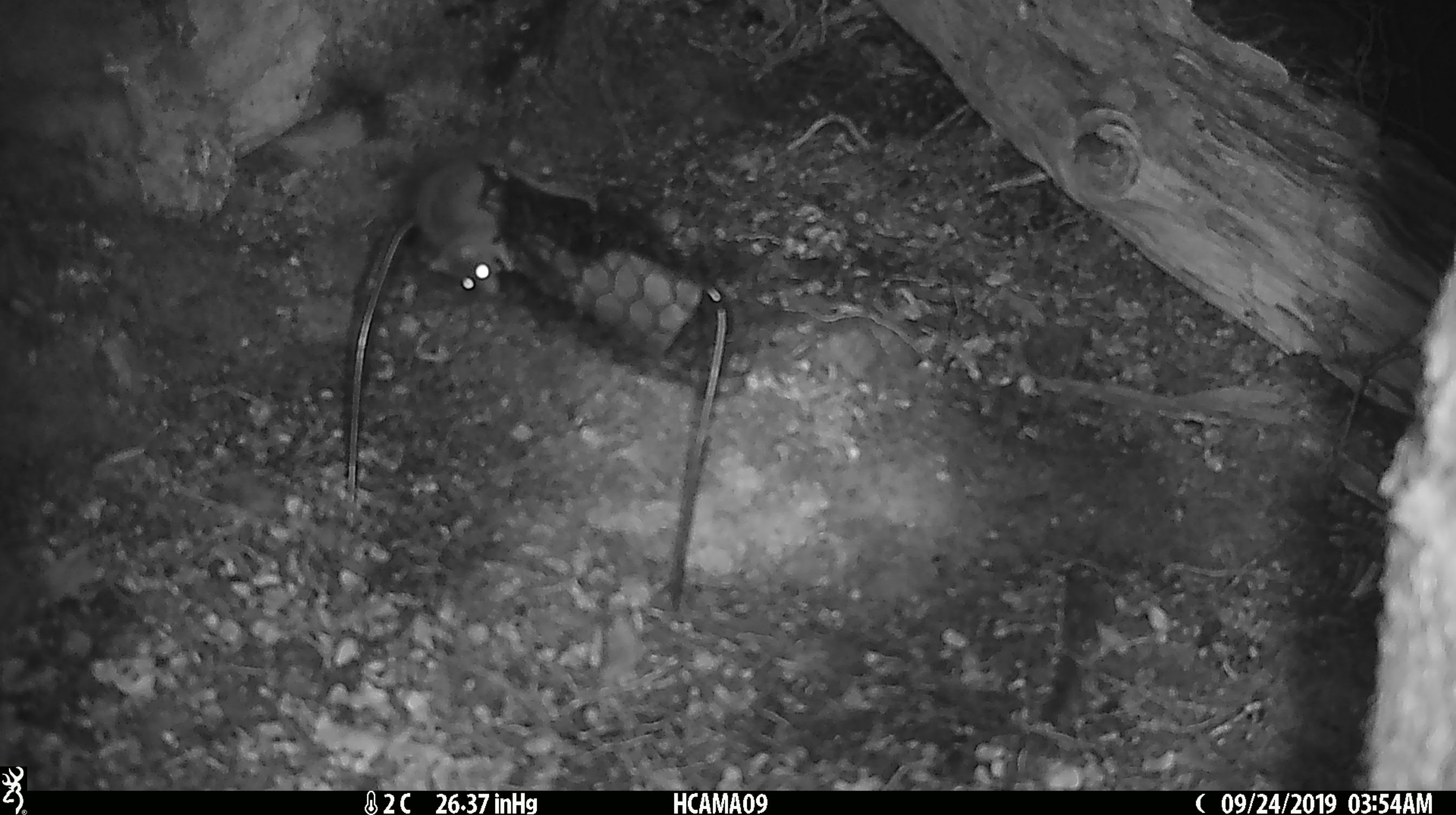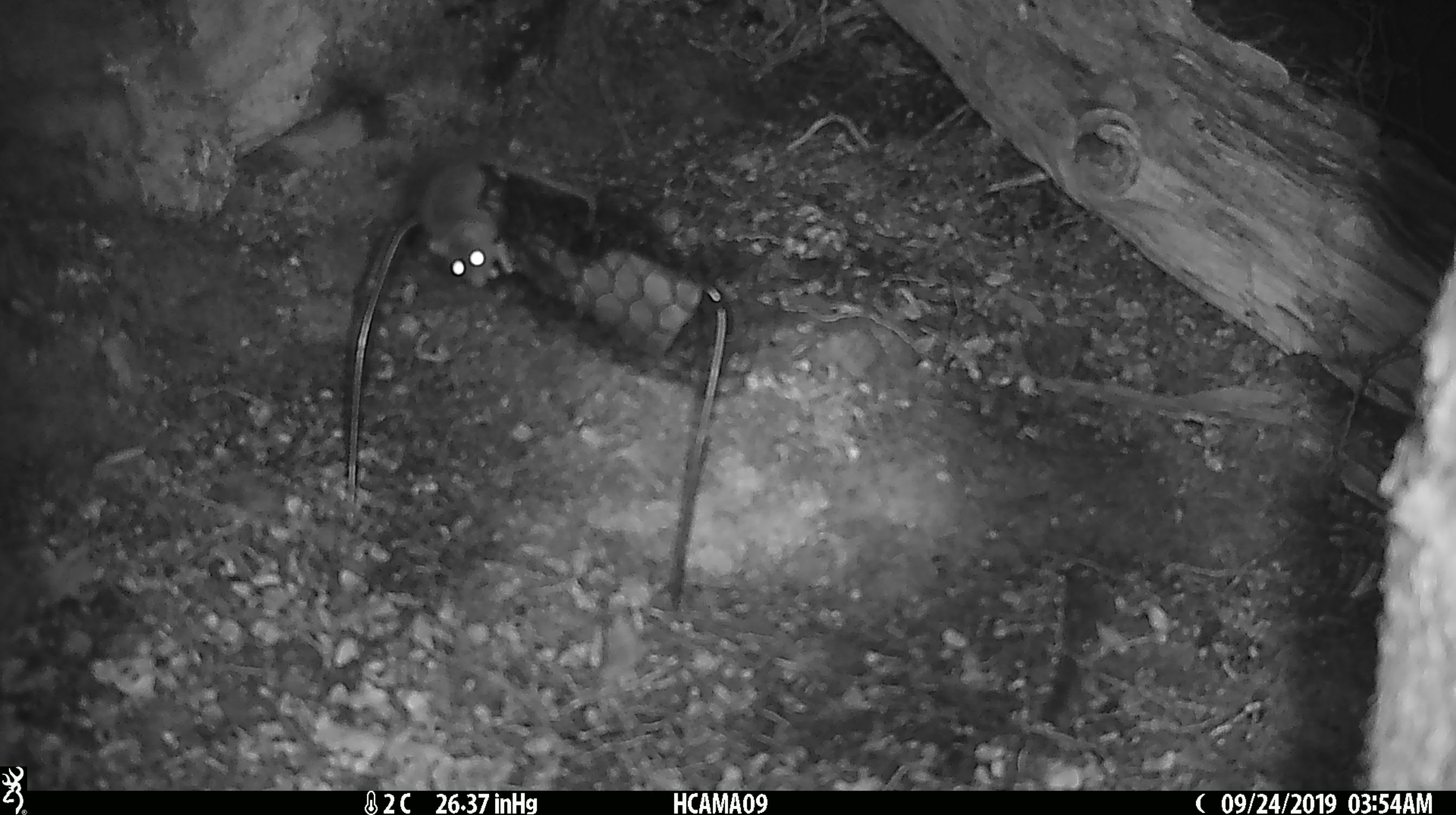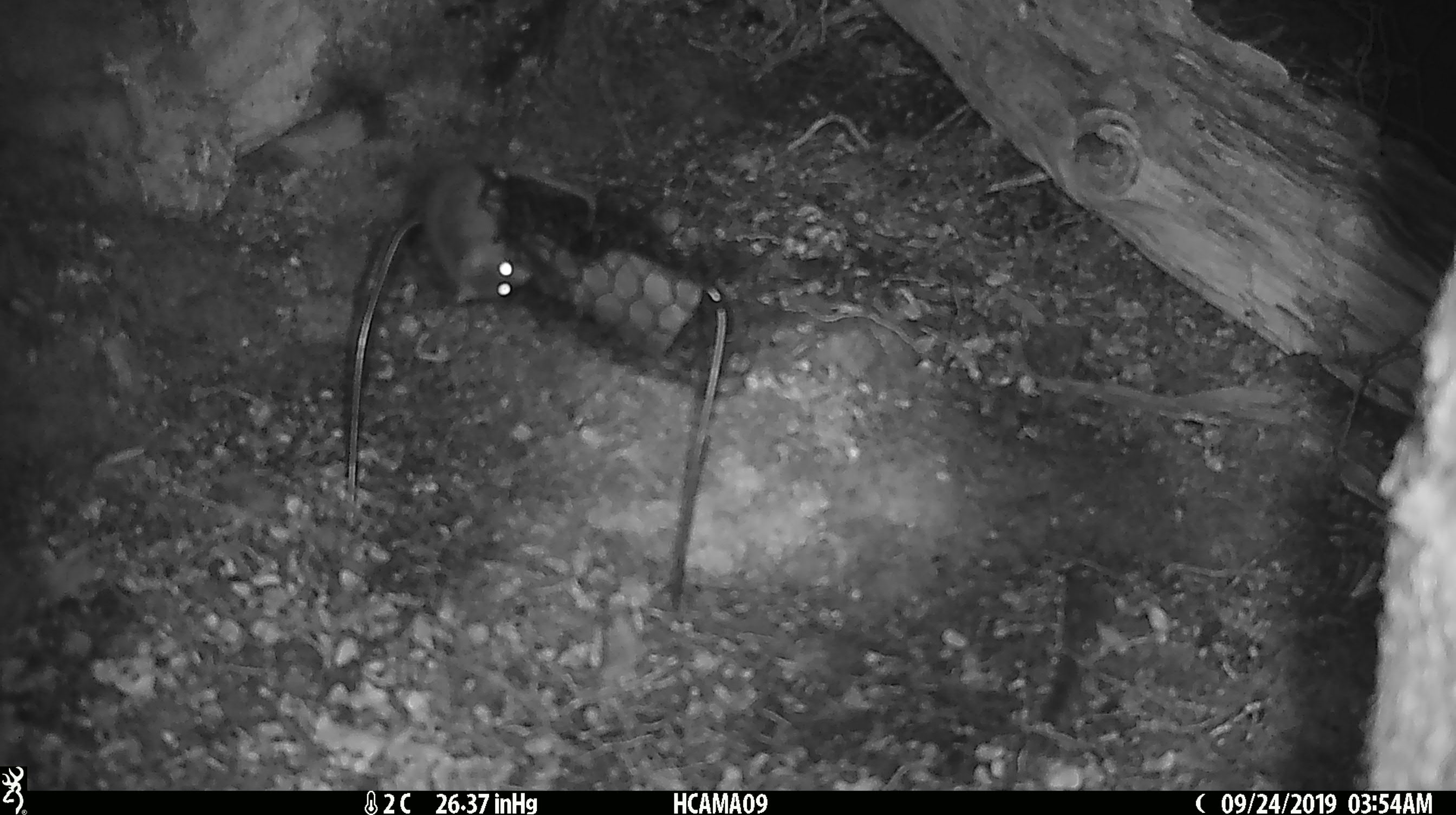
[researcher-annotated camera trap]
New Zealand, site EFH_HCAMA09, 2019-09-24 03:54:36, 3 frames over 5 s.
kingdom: Animalia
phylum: Chordata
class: Mammalia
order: Rodentia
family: Muridae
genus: Mus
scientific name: Mus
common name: mouse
Mouse (Mus).